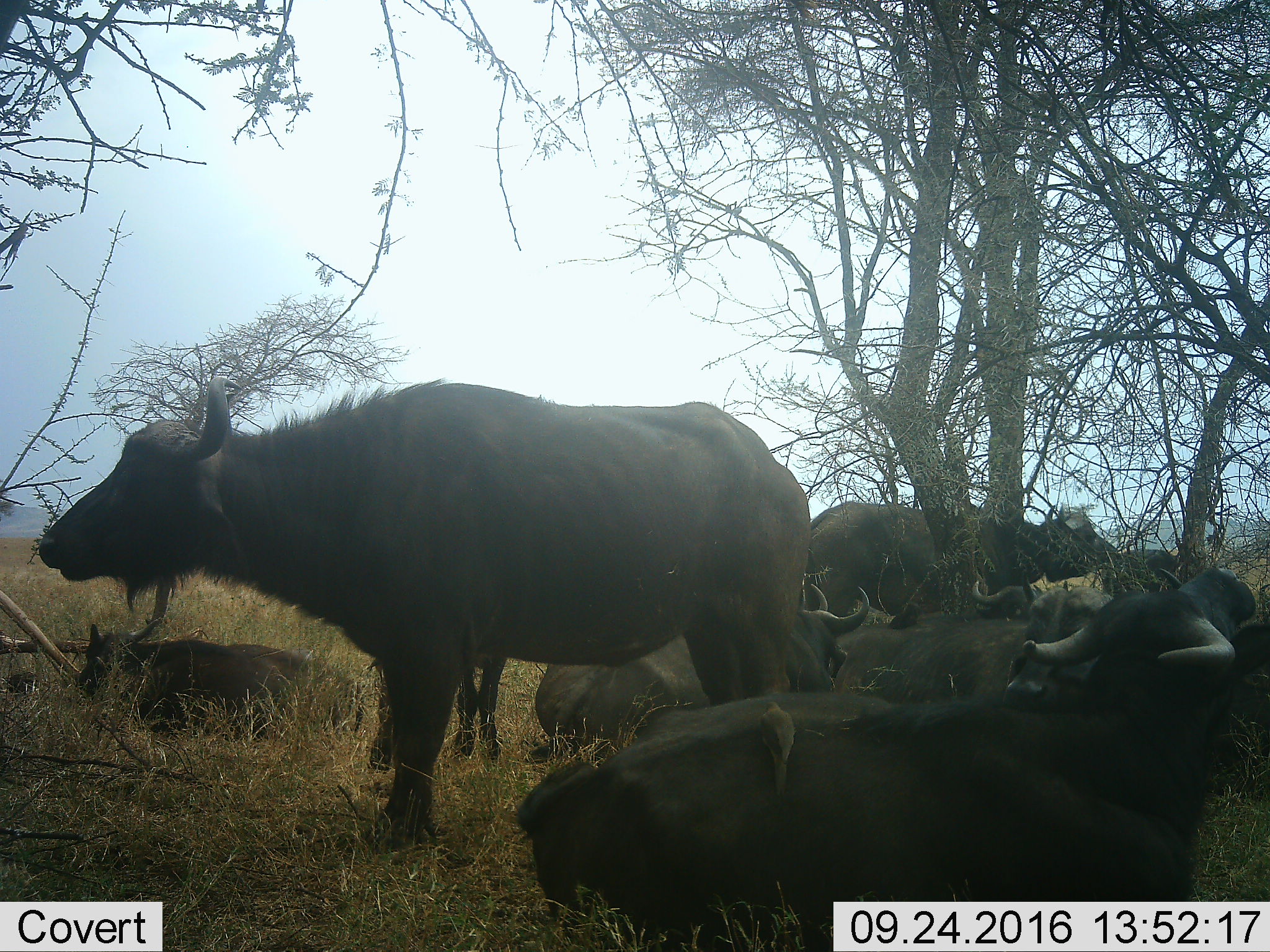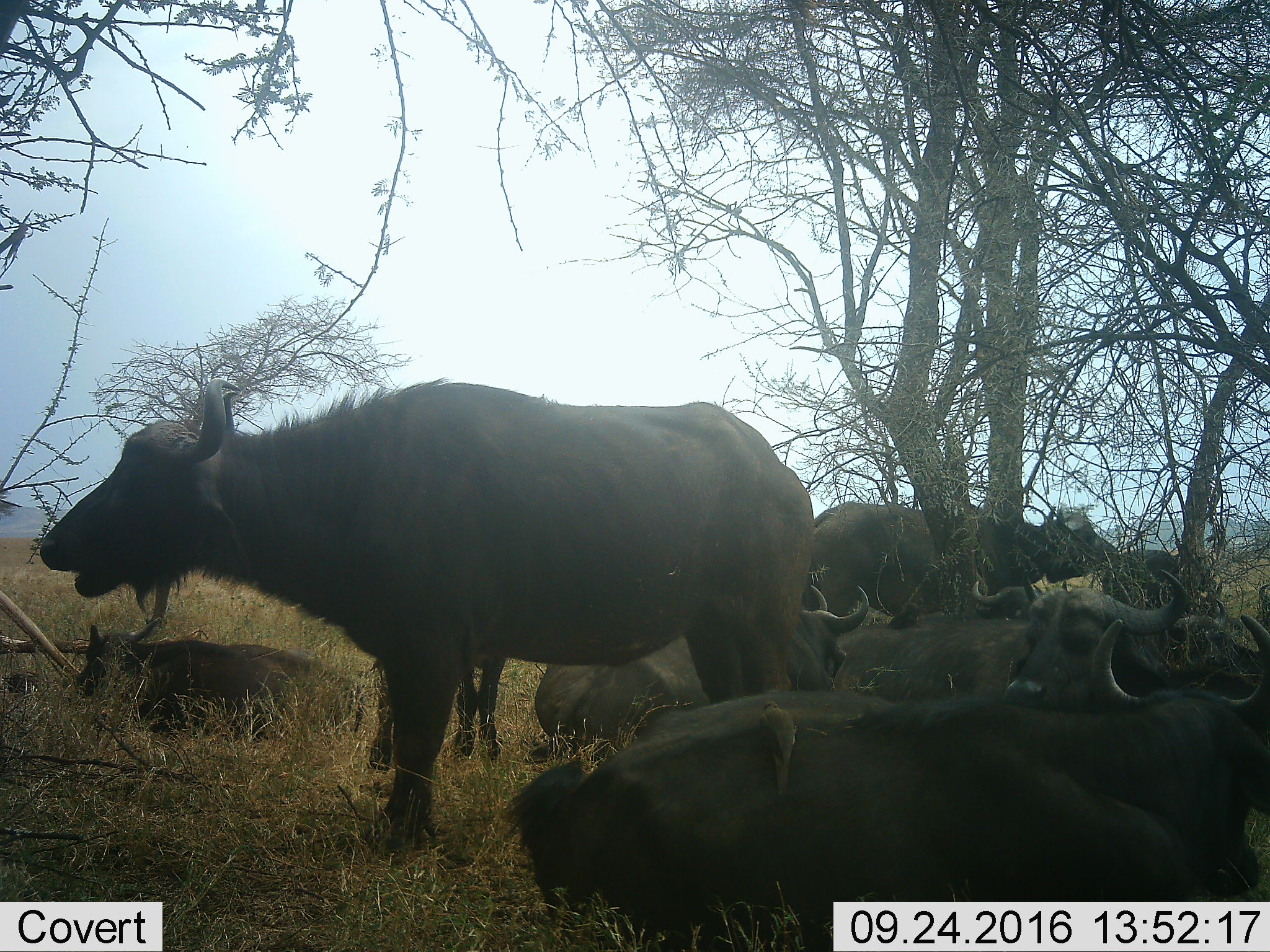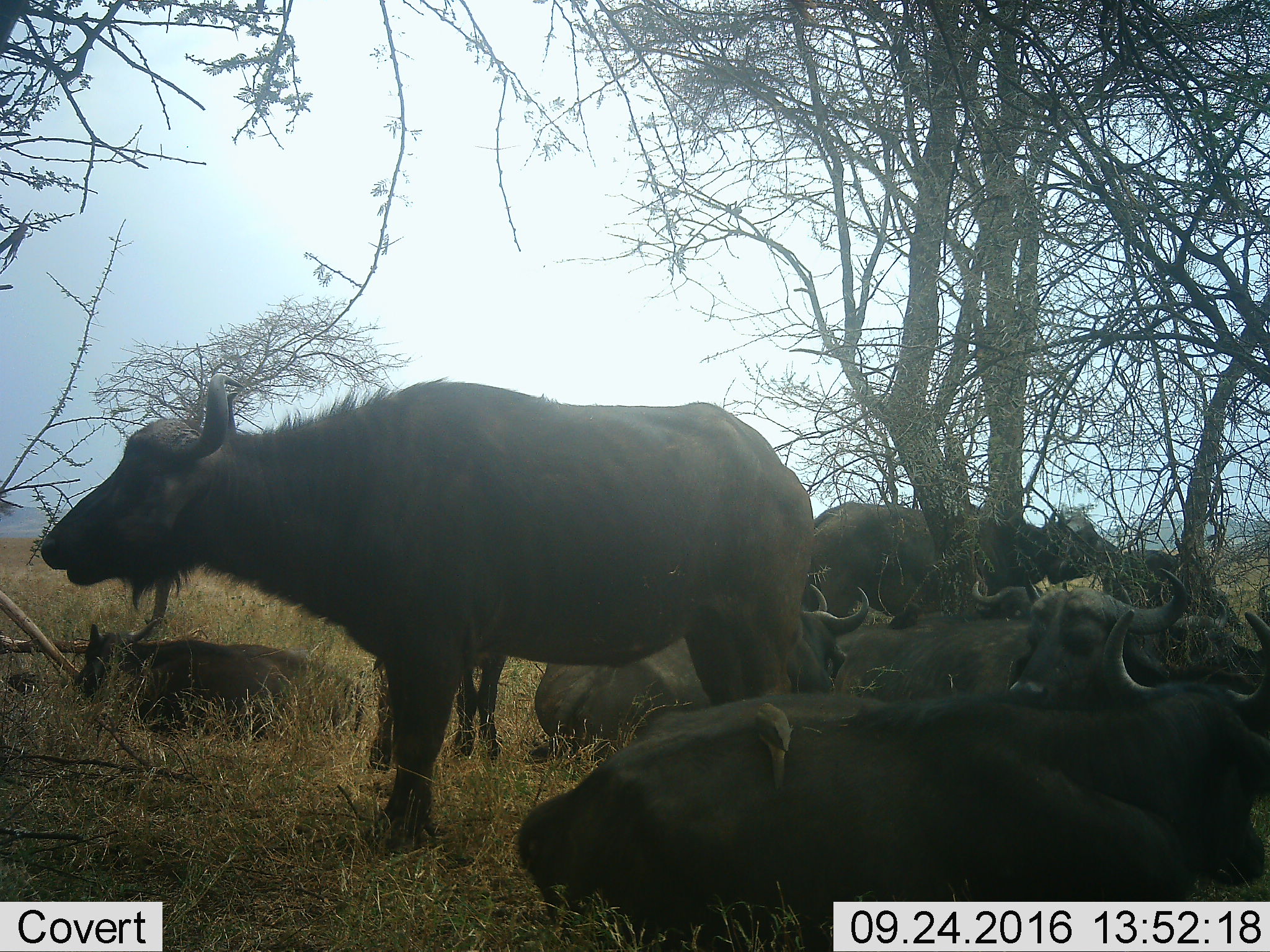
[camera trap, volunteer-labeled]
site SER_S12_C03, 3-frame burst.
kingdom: Animalia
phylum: Chordata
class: Mammalia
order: Artiodactyla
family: Bovidae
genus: Syncerus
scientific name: Syncerus caffer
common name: african buffalo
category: buffalo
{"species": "buffalo (african buffalo) (Syncerus caffer)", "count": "9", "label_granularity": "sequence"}